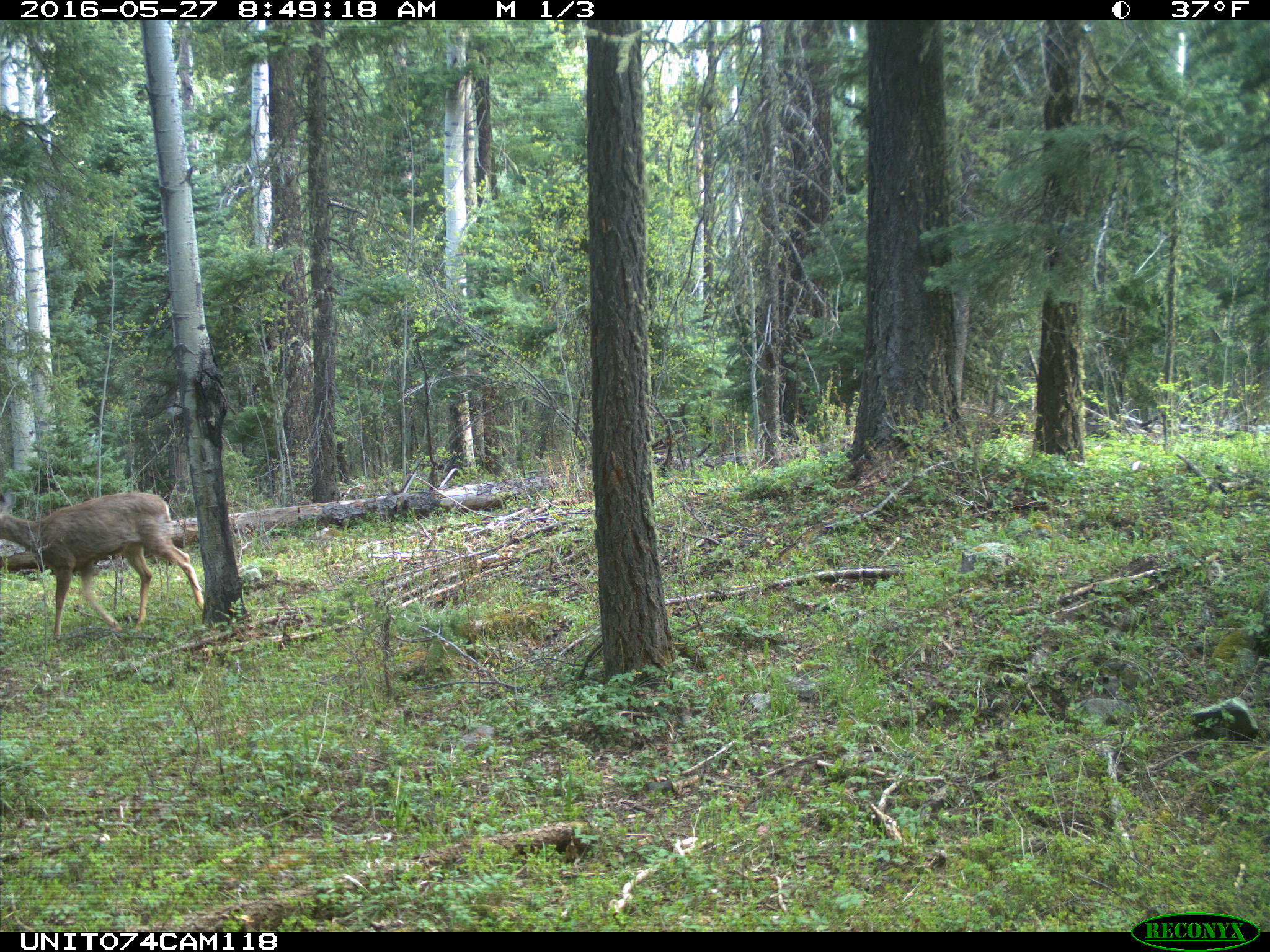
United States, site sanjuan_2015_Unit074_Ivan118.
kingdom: Animalia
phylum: Chordata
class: Mammalia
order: Artiodactyla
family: Cervidae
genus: Odocoileus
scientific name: Odocoileus hemionus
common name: mule deer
Odocoileus hemionus (mule deer).